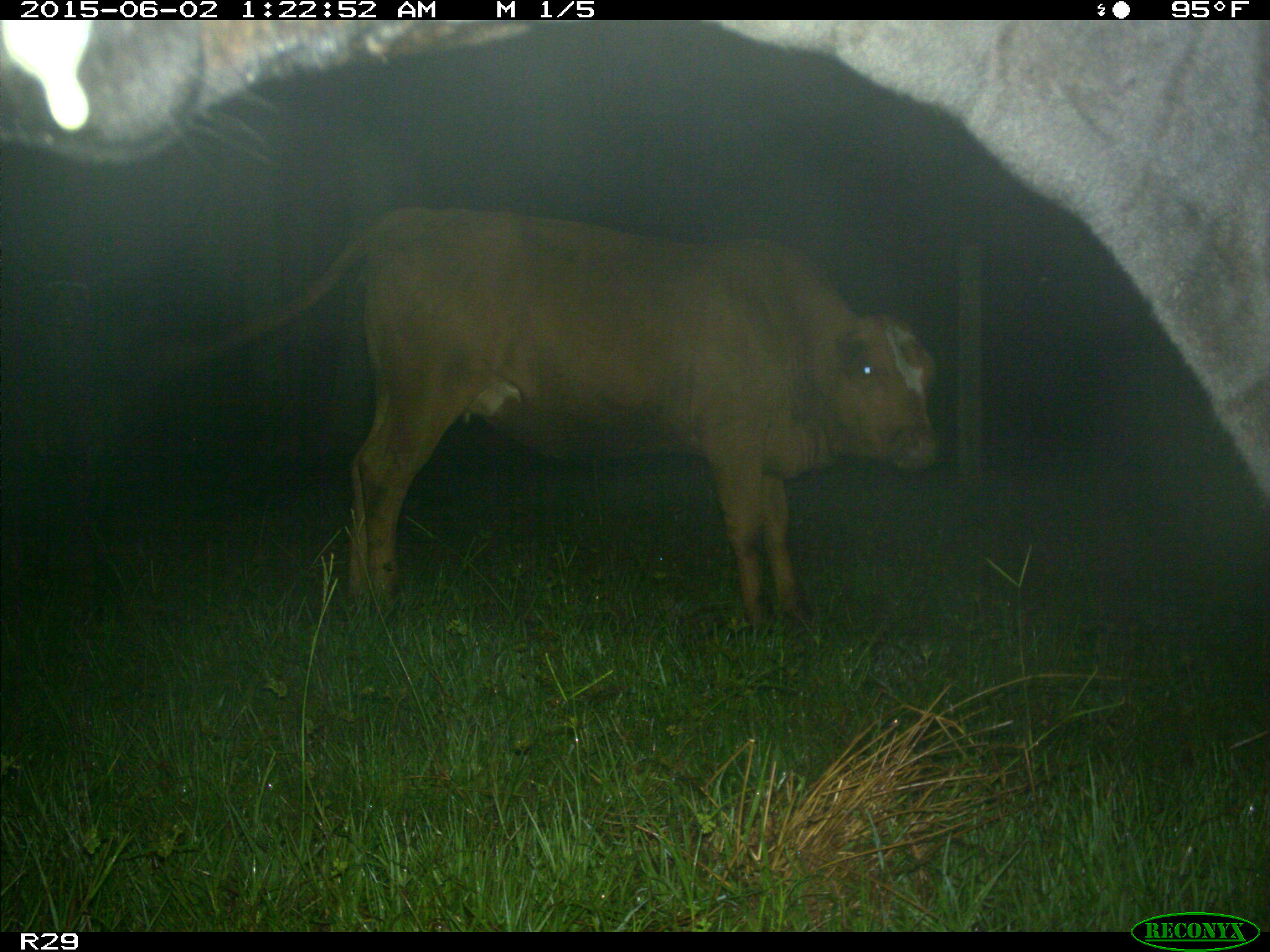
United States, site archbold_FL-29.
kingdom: Animalia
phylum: Chordata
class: Mammalia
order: Artiodactyla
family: Bovidae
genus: Bos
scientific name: Bos taurus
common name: domestic cow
Bos taurus (domestic cow).